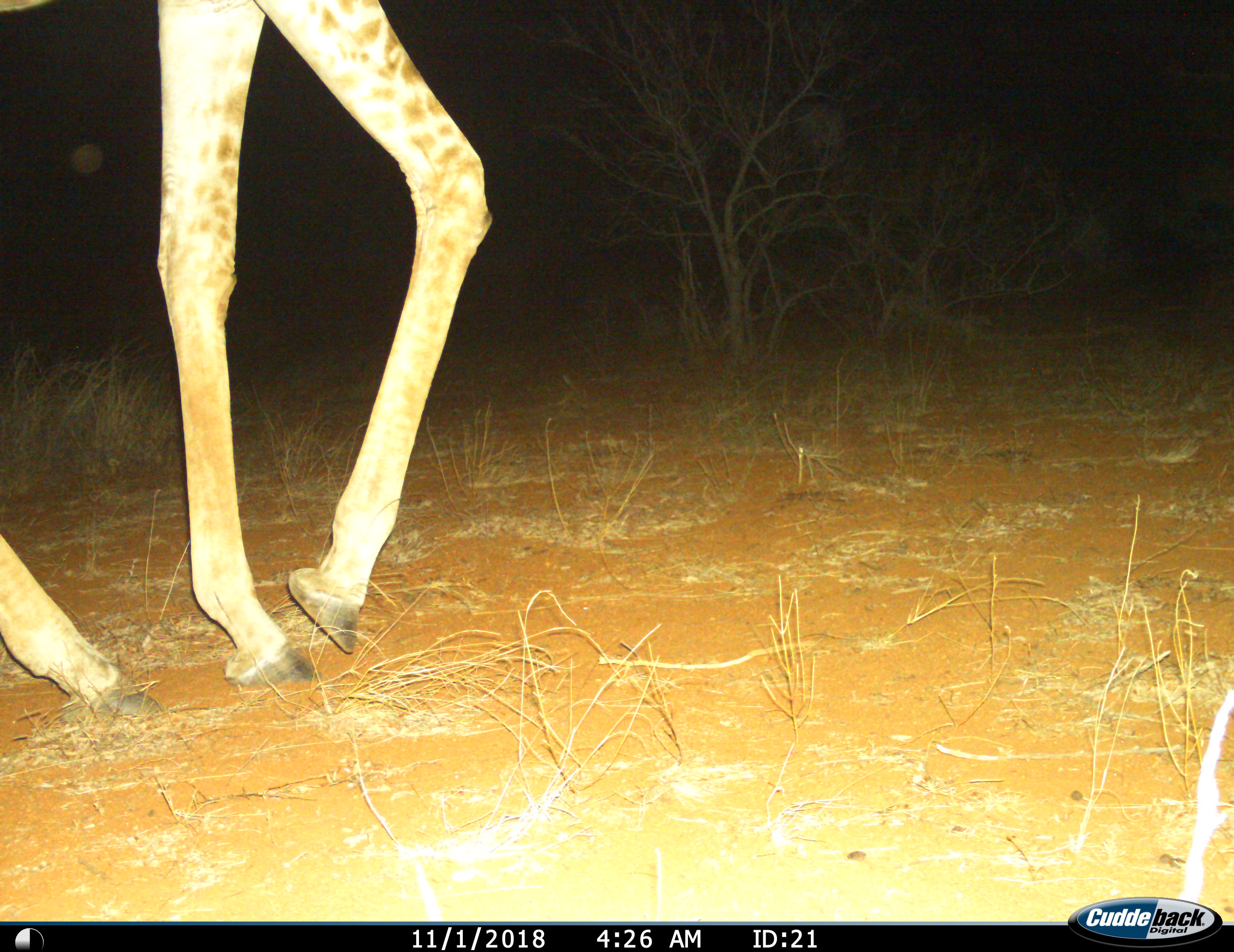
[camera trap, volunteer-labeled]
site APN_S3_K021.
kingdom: Animalia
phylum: Chordata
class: Mammalia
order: Artiodactyla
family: Giraffidae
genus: Giraffa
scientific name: Giraffa camelopardalis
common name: giraffe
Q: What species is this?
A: Giraffe (Giraffa camelopardalis).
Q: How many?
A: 1.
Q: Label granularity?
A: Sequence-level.